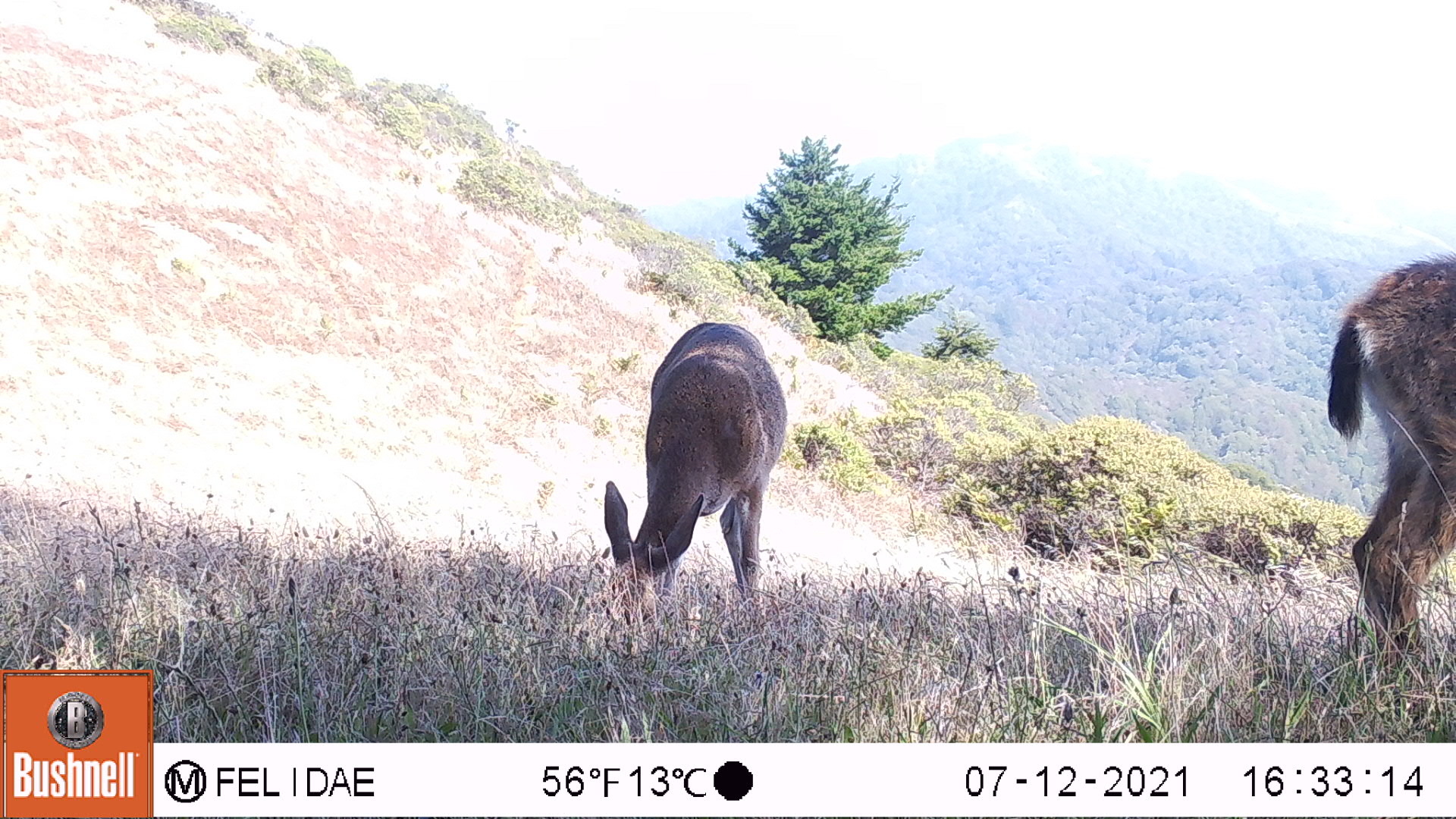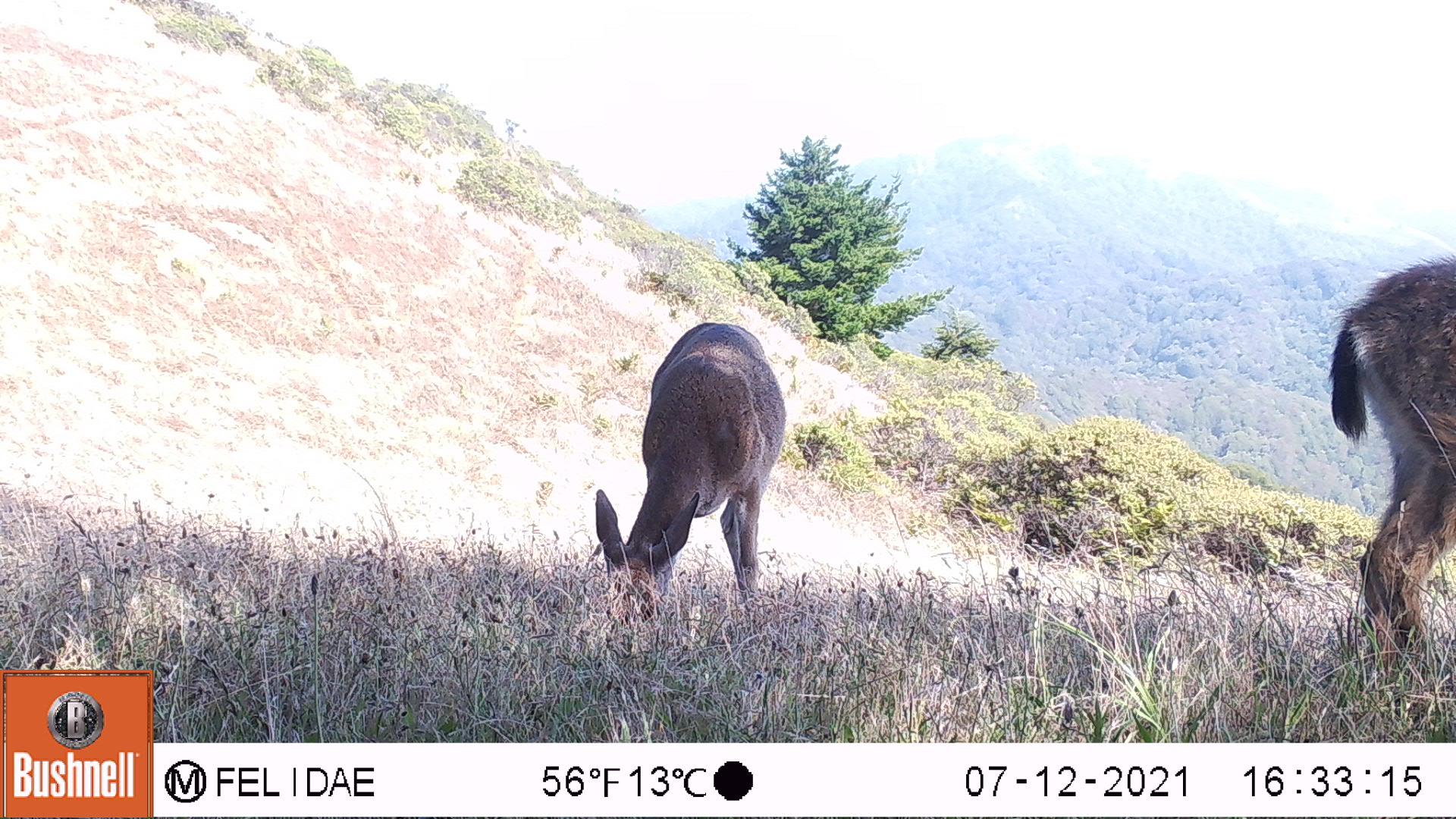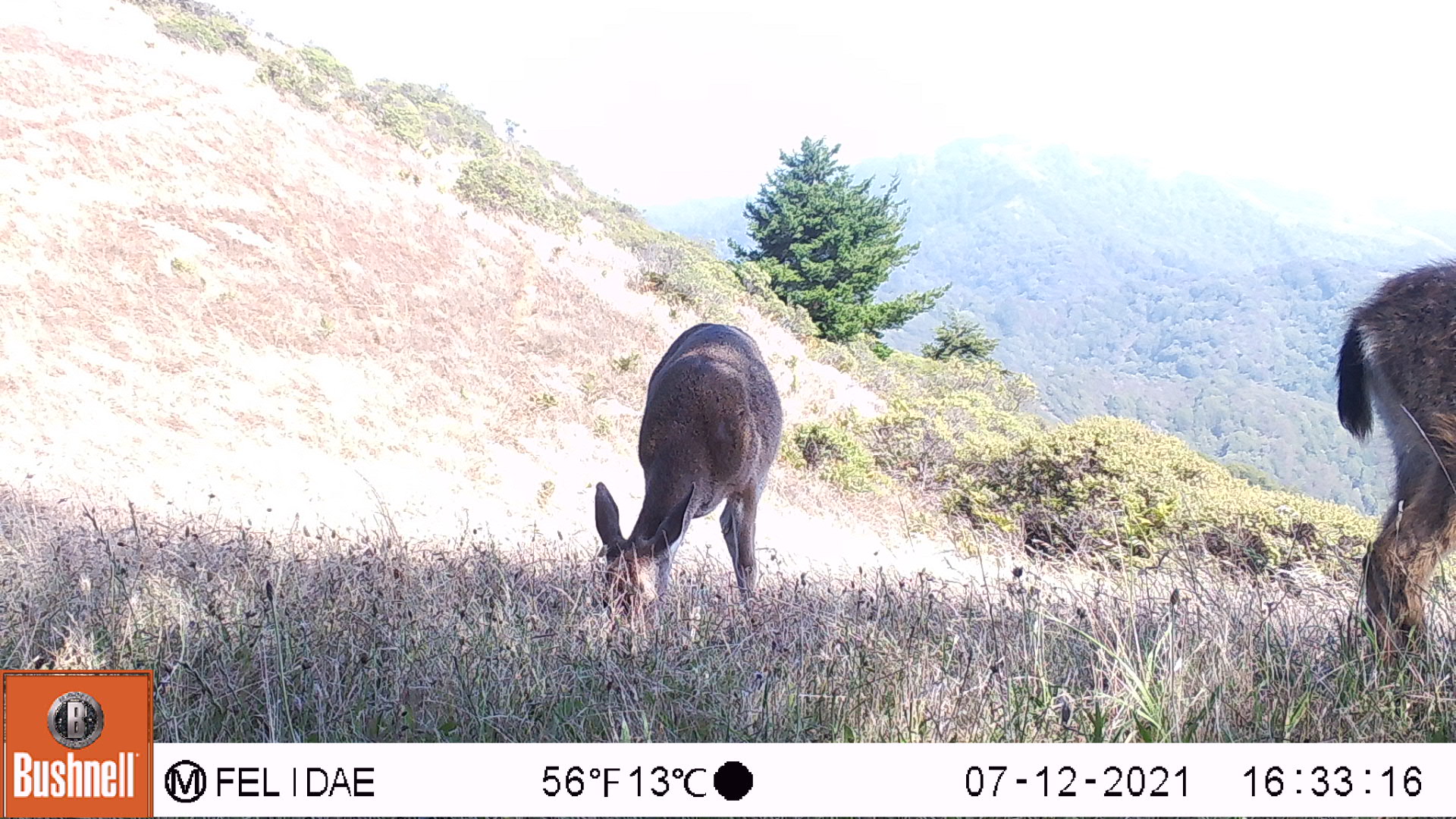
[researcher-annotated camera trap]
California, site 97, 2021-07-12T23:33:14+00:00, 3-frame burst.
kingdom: Animalia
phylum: Chordata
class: Mammalia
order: Artiodactyla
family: Cervidae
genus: Odocoileus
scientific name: Odocoileus hemionus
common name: mule deer